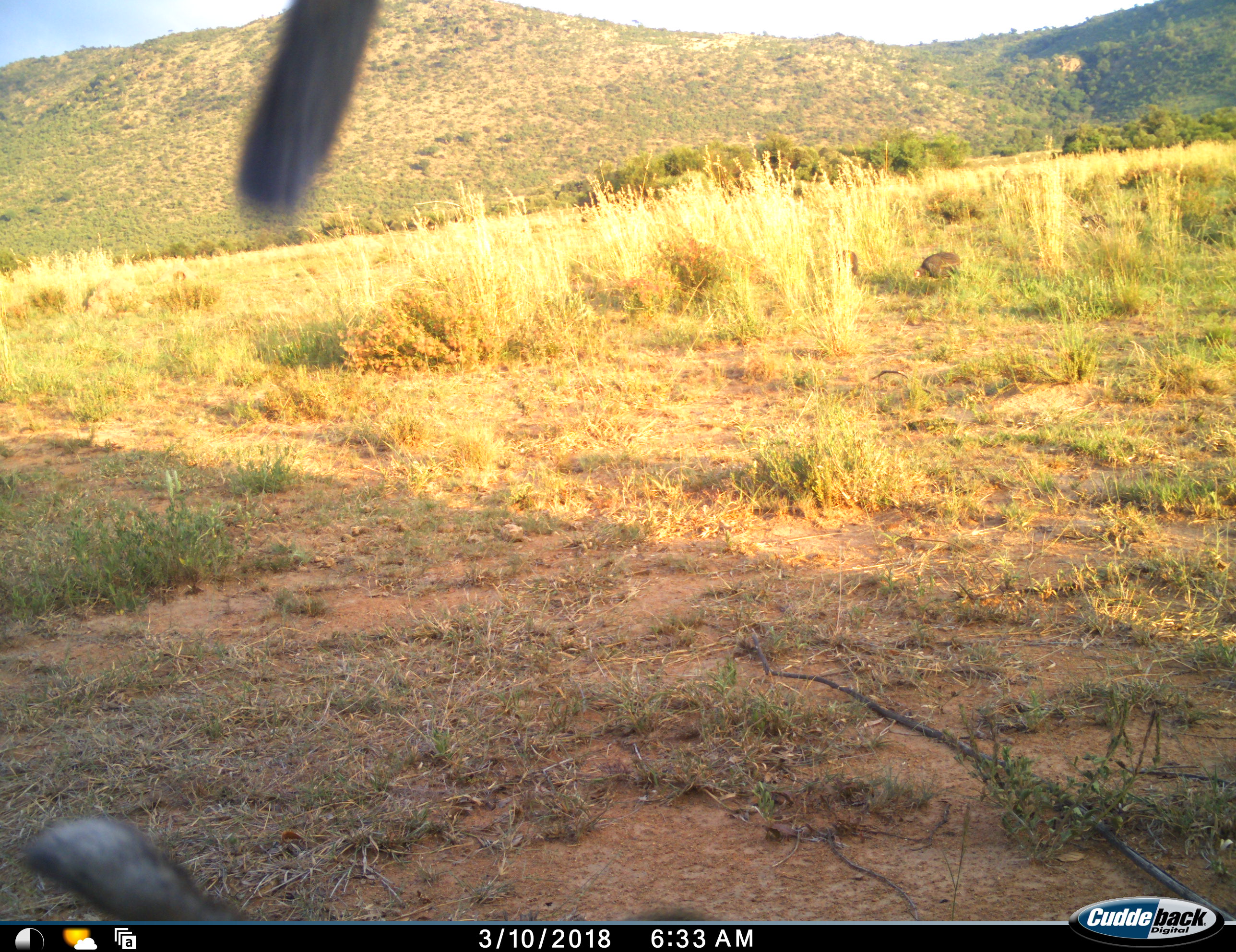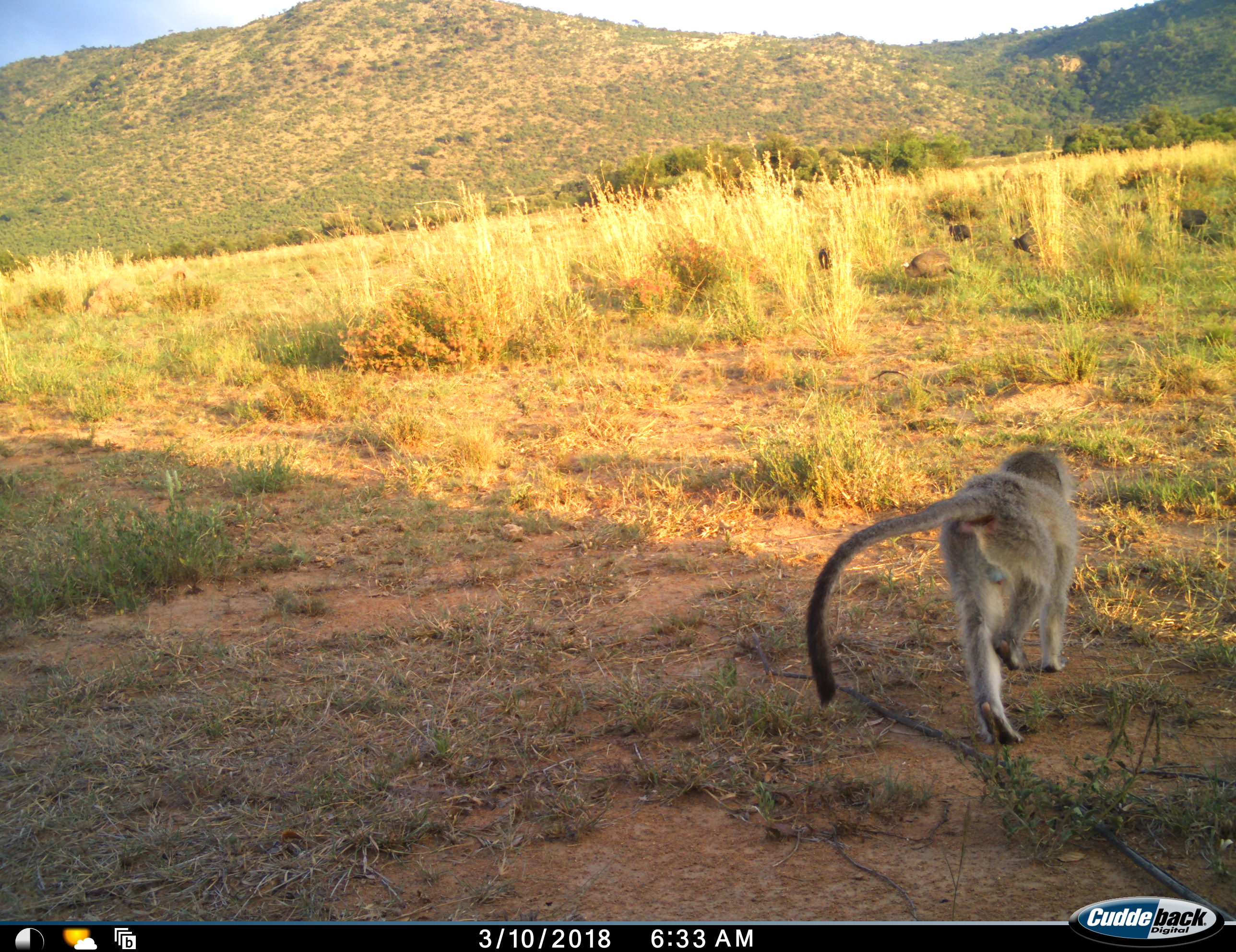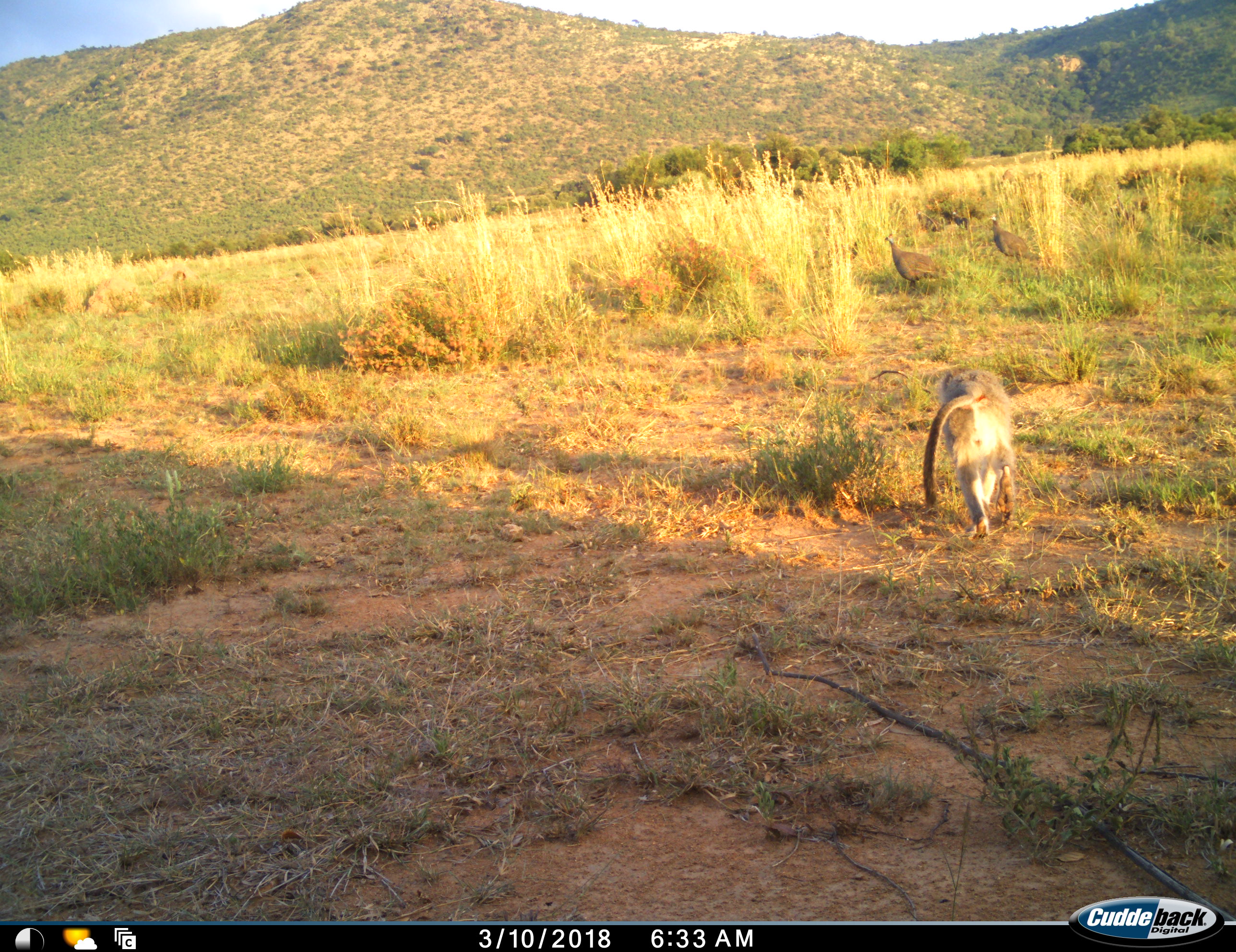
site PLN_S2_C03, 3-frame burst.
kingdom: Animalia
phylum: Chordata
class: Aves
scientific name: Aves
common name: bird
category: birdother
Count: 5.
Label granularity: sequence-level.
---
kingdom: Animalia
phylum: Chordata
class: Mammalia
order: Primates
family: Cercopithecidae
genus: Chlorocebus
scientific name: Chlorocebus pygerythrus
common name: vervet monkey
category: monkeyvervet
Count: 1.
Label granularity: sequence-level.